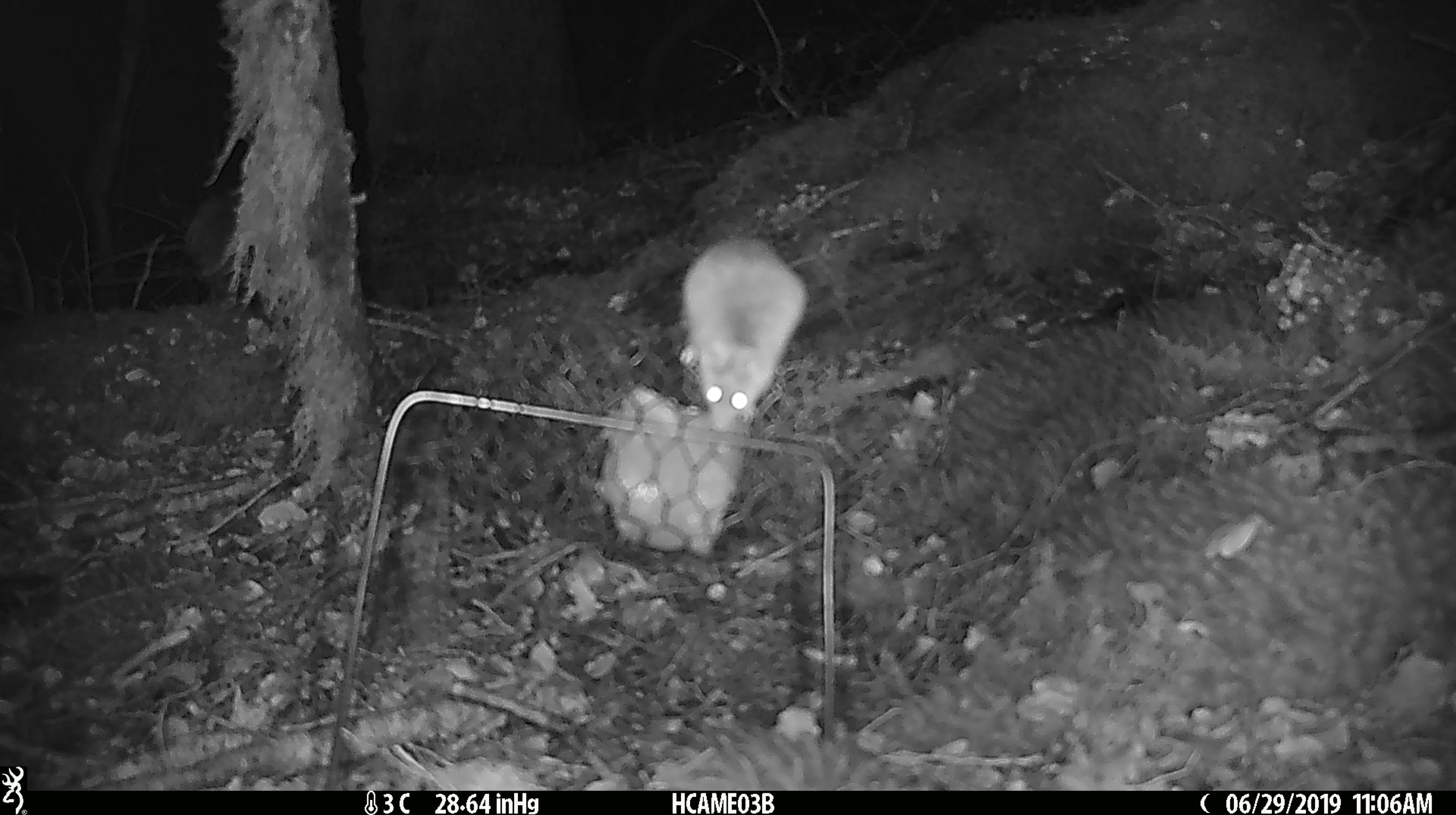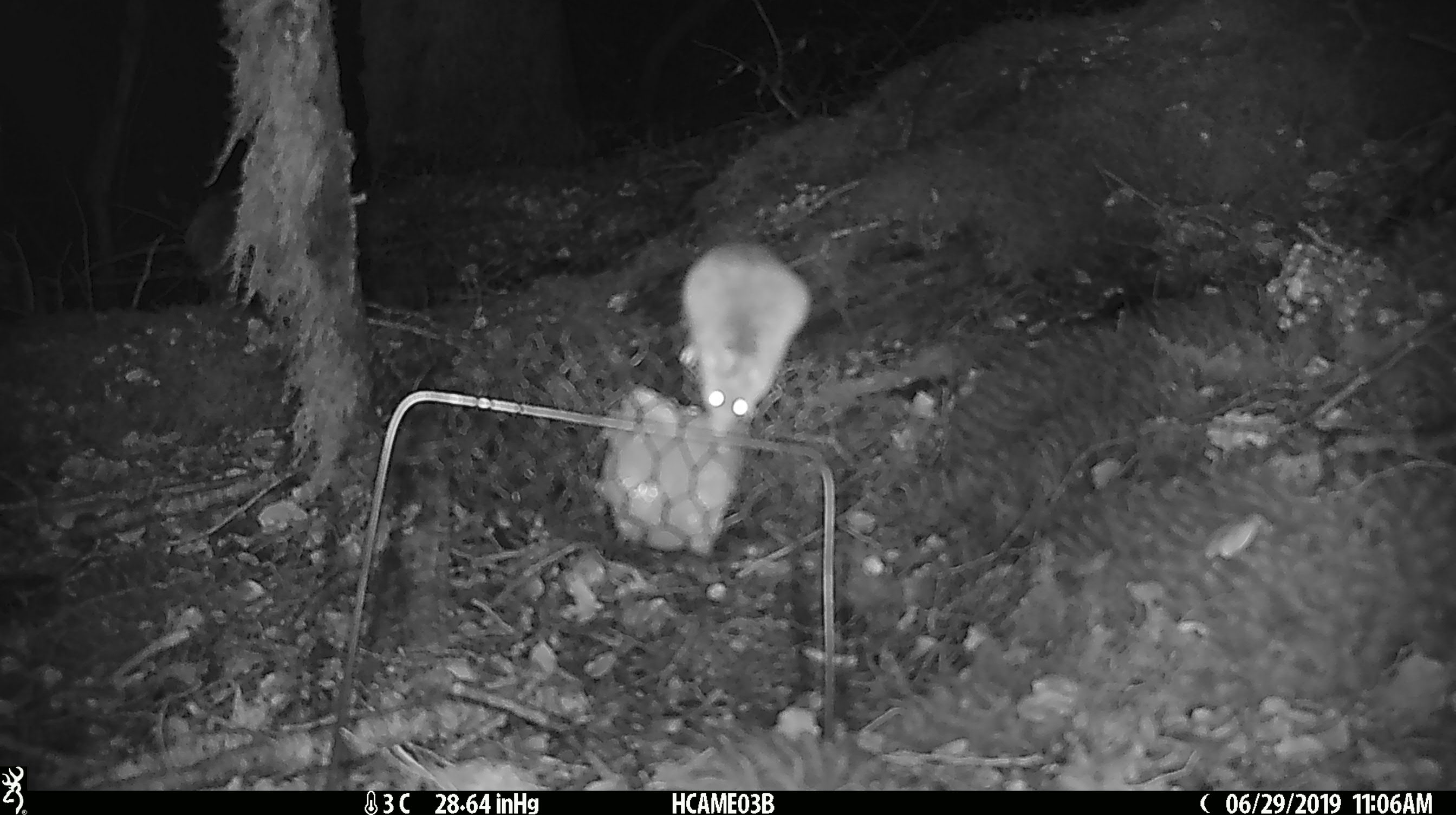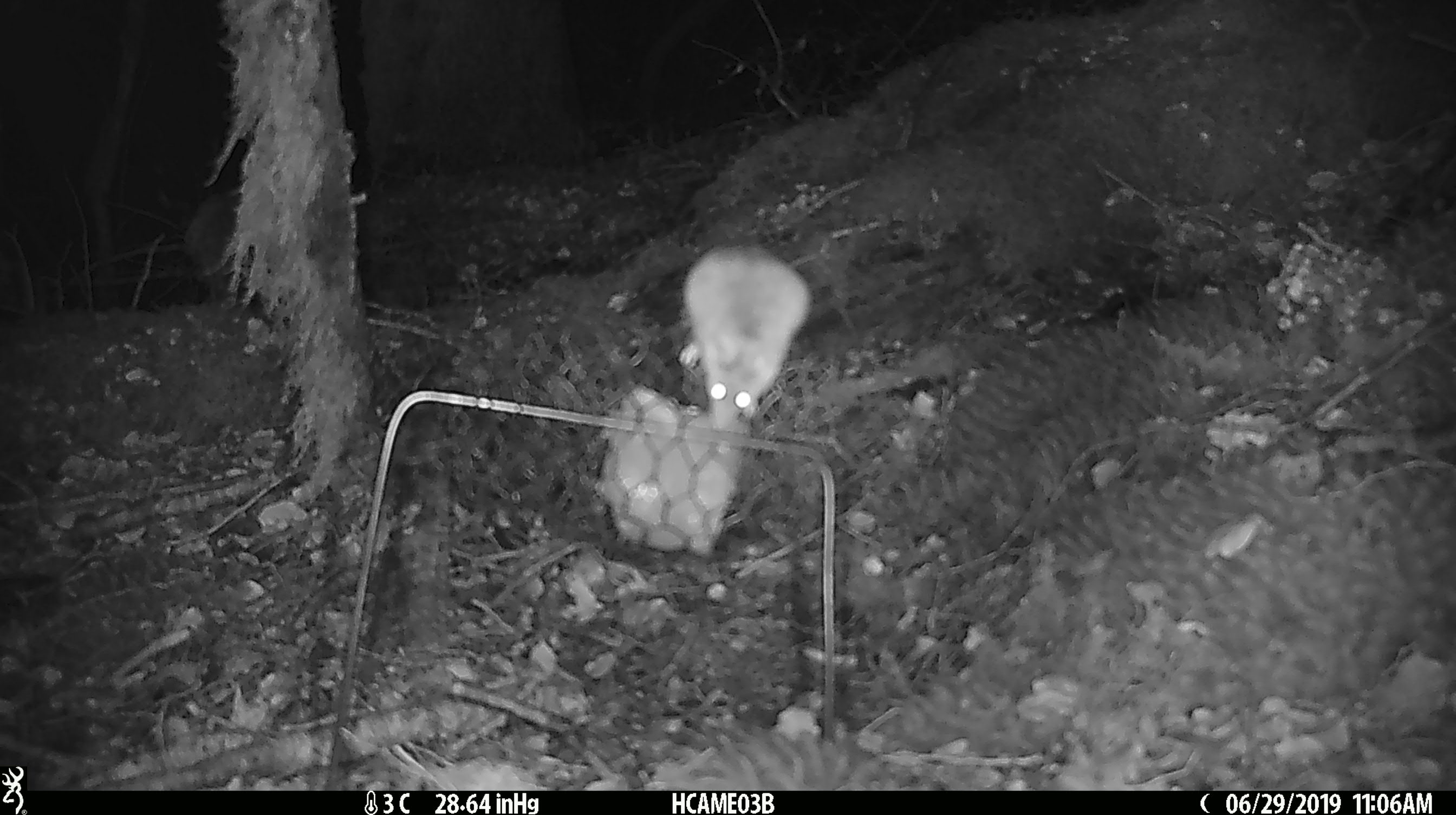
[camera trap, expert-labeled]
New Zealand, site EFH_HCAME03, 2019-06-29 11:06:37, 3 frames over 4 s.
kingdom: Animalia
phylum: Chordata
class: Mammalia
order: Rodentia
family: Muridae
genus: Mus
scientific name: Mus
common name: mouse